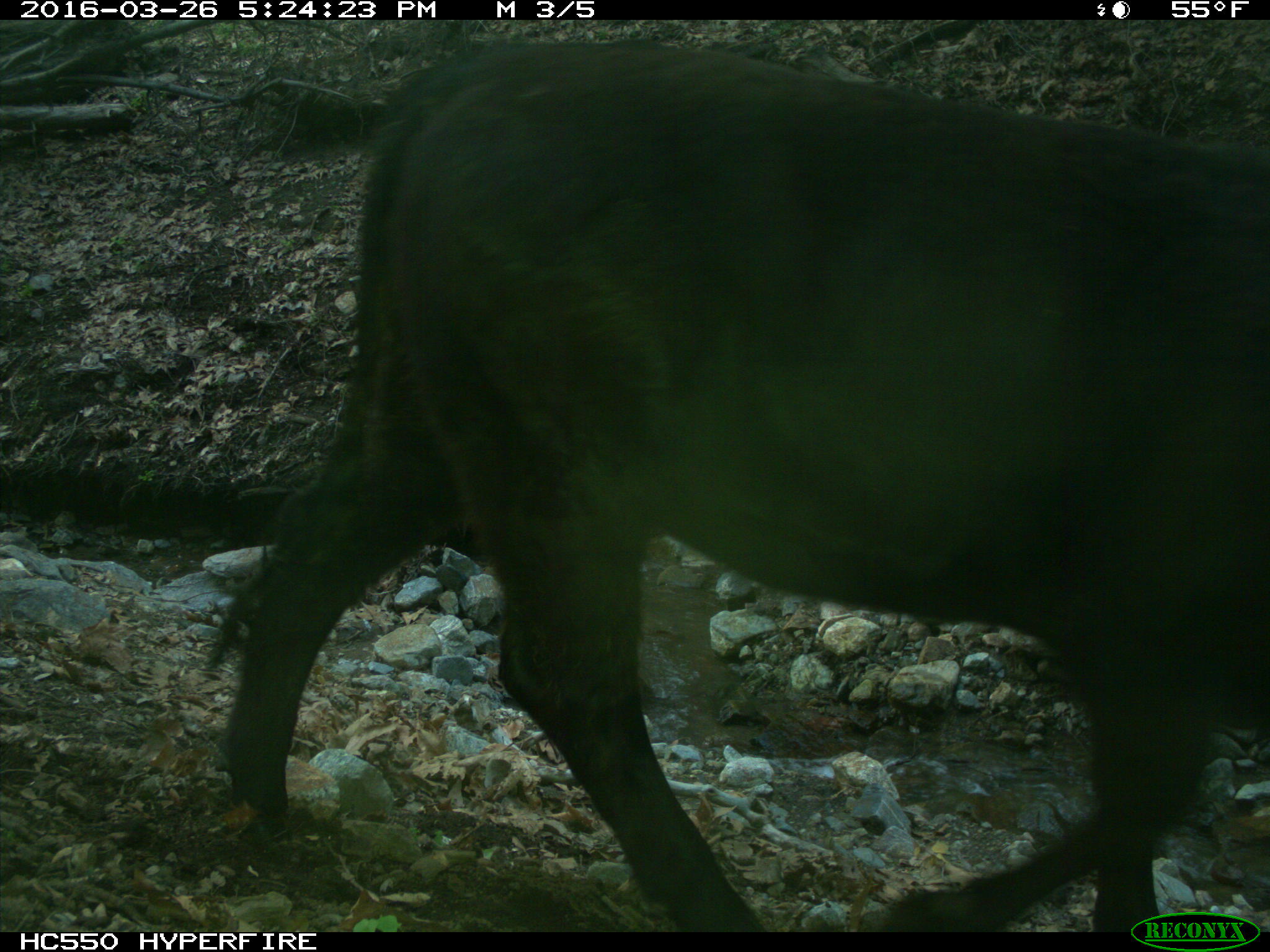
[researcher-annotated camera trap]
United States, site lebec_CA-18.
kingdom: Animalia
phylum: Chordata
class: Mammalia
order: Artiodactyla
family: Bovidae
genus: Bos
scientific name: Bos taurus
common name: domestic cow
Bos taurus (domestic cow).